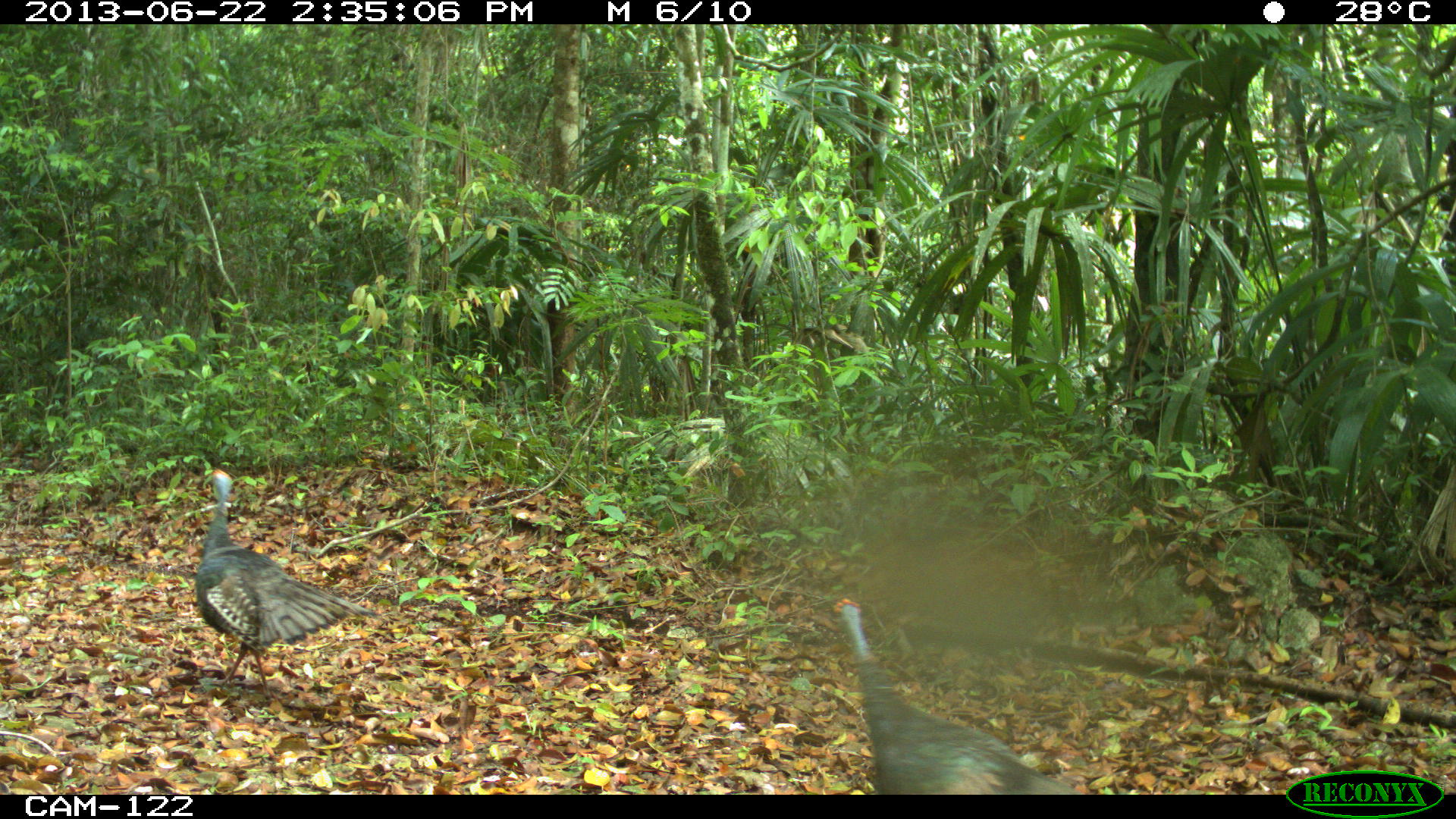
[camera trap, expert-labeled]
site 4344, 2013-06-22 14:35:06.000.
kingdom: Animalia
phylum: Chordata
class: Aves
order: Galliformes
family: Phasianidae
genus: Meleagris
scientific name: Meleagris ocellata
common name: ocellated turkey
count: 3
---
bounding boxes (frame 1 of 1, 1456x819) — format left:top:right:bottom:
meleagris ocellata: 832:598:1080:793; 194:466:380:698